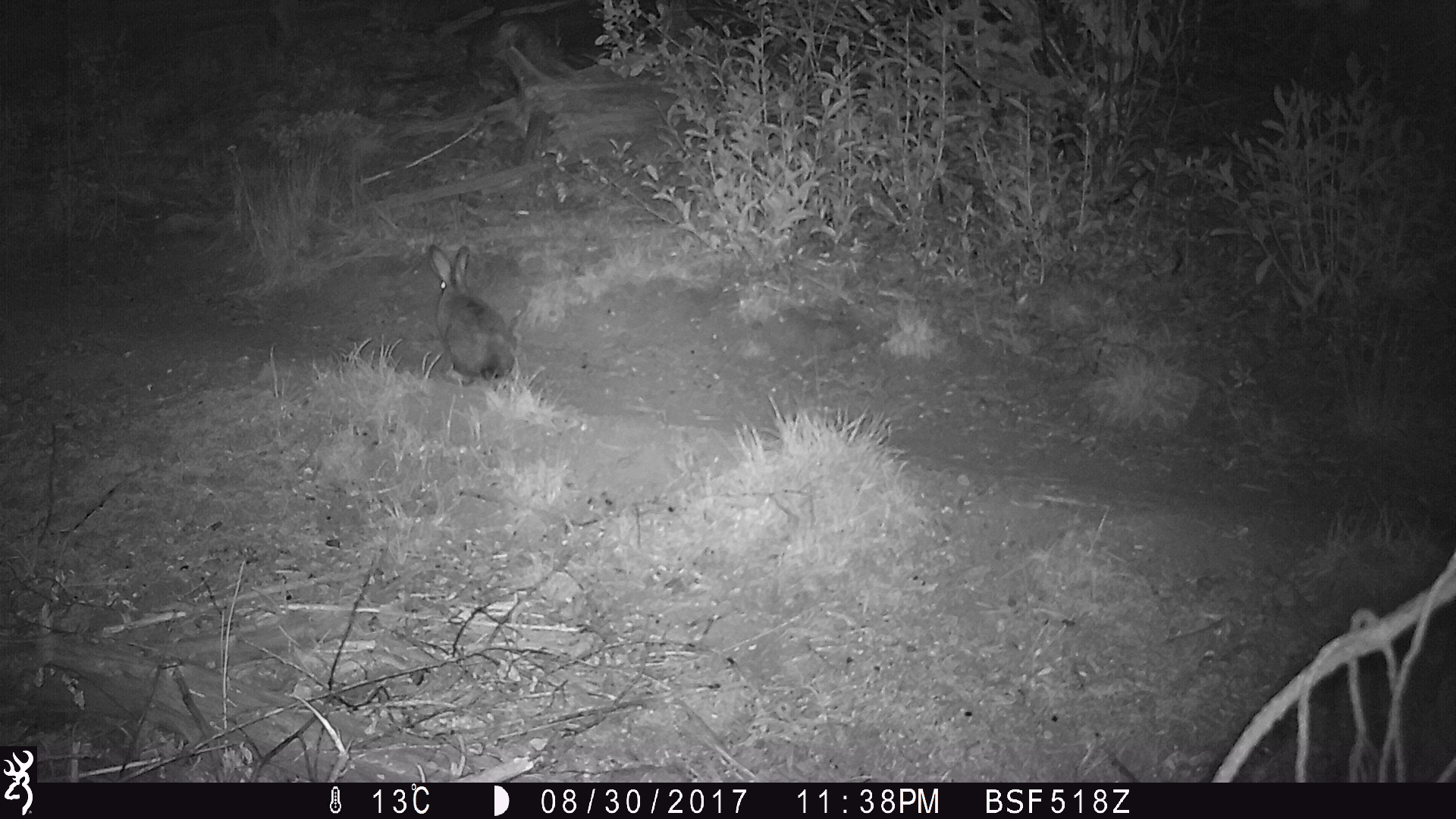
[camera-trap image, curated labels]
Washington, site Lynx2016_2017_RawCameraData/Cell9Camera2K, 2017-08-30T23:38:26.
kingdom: Animalia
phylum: Chordata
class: Mammalia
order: Lagomorpha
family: Leporidae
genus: Lepus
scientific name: Lepus americanus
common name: snowshoe hare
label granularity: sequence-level